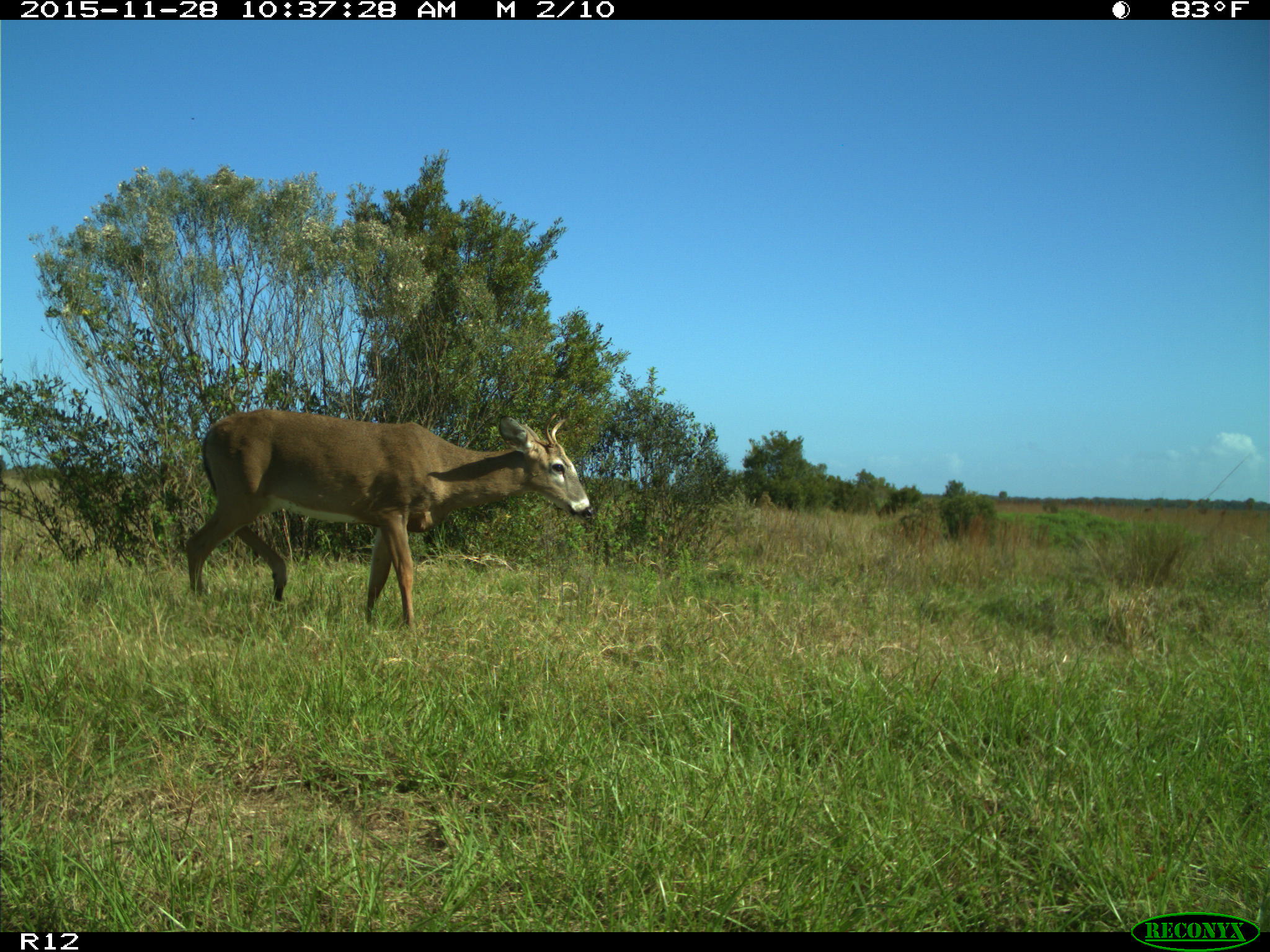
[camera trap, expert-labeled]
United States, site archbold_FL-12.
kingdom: Animalia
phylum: Chordata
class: Mammalia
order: Artiodactyla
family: Cervidae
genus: Odocoileus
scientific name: Odocoileus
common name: deer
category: unidentified deer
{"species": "unidentified deer (deer) (Odocoileus)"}